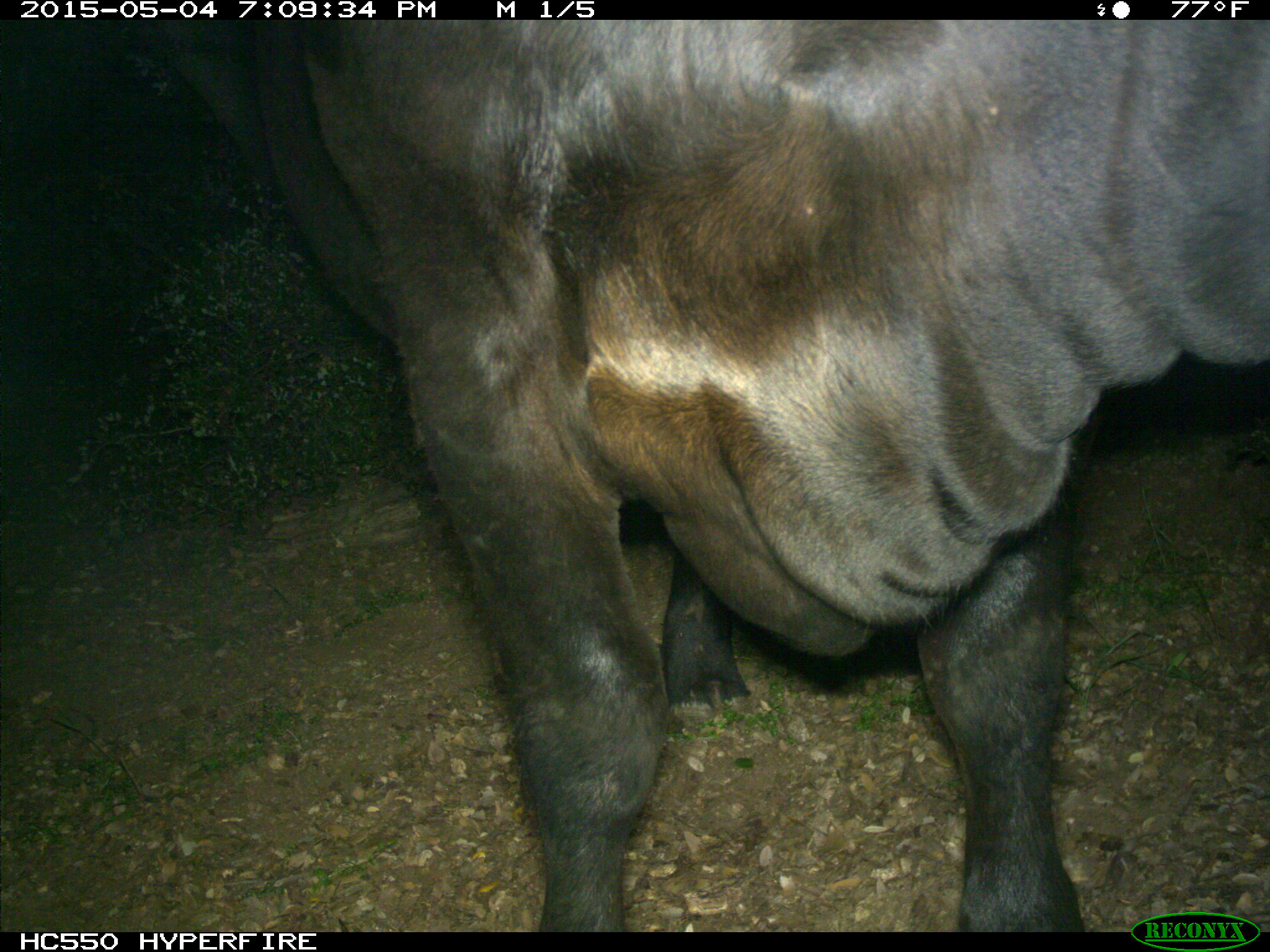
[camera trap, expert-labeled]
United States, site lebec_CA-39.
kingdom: Animalia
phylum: Chordata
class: Mammalia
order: Artiodactyla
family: Bovidae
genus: Bos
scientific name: Bos taurus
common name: domestic cow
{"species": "Bos taurus (domestic cow)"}